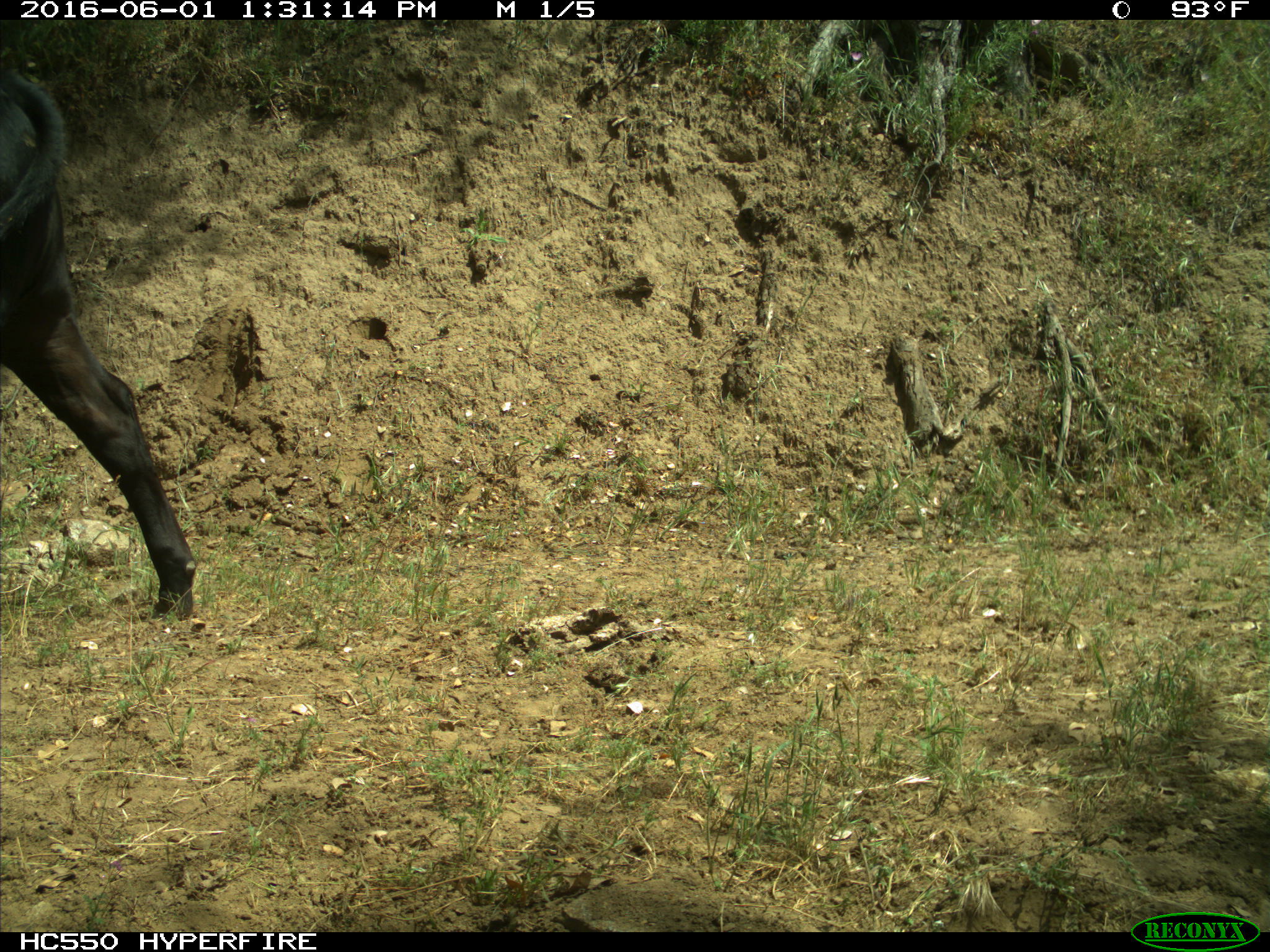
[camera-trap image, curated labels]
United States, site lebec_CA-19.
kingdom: Animalia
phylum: Chordata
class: Mammalia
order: Artiodactyla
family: Bovidae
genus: Bos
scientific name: Bos taurus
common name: domestic cow